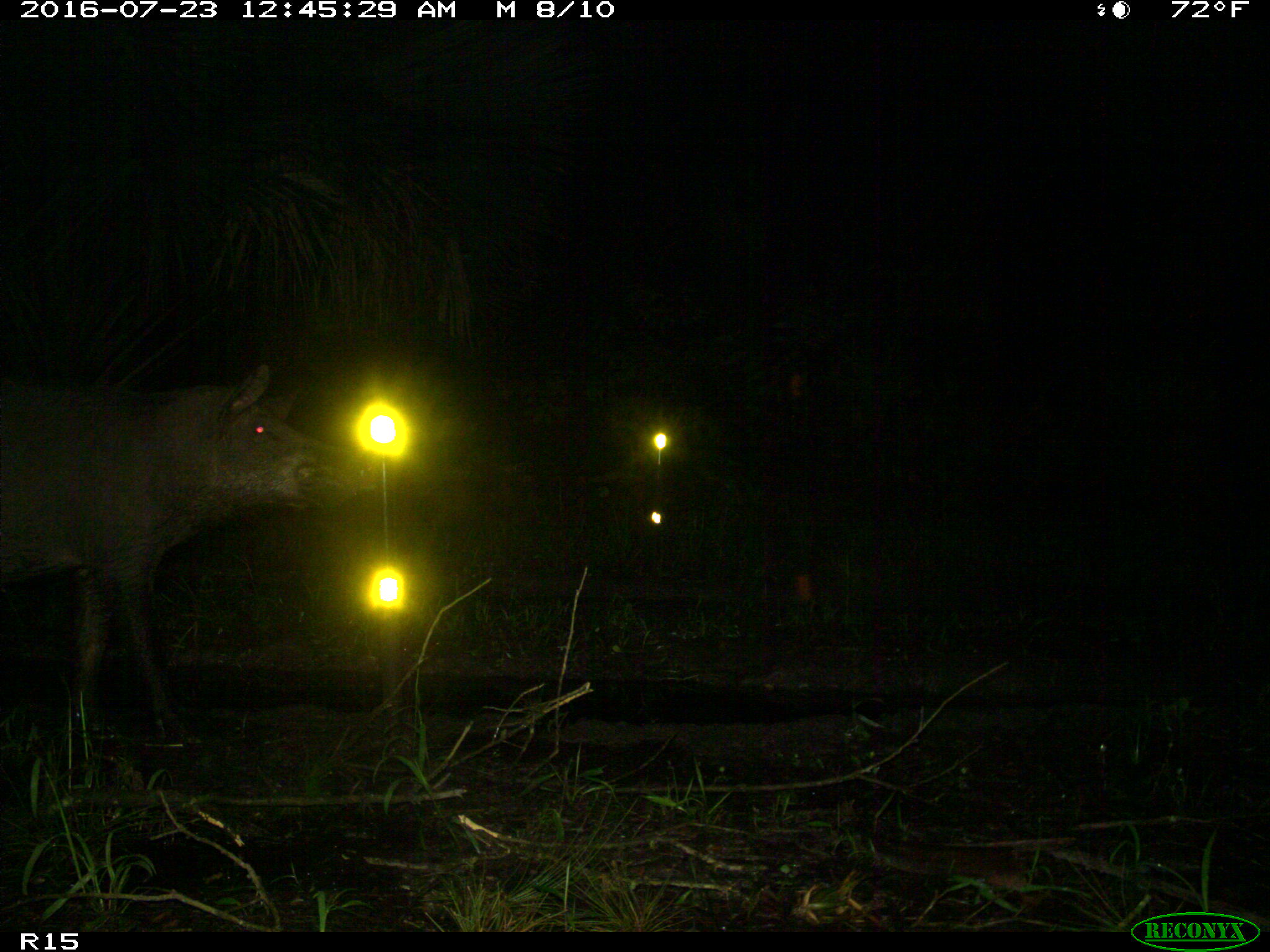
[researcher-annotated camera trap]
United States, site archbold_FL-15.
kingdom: Animalia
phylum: Chordata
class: Mammalia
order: Artiodactyla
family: Suidae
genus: Sus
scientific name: Sus scrofa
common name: wild boar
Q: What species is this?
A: Sus scrofa (wild boar).